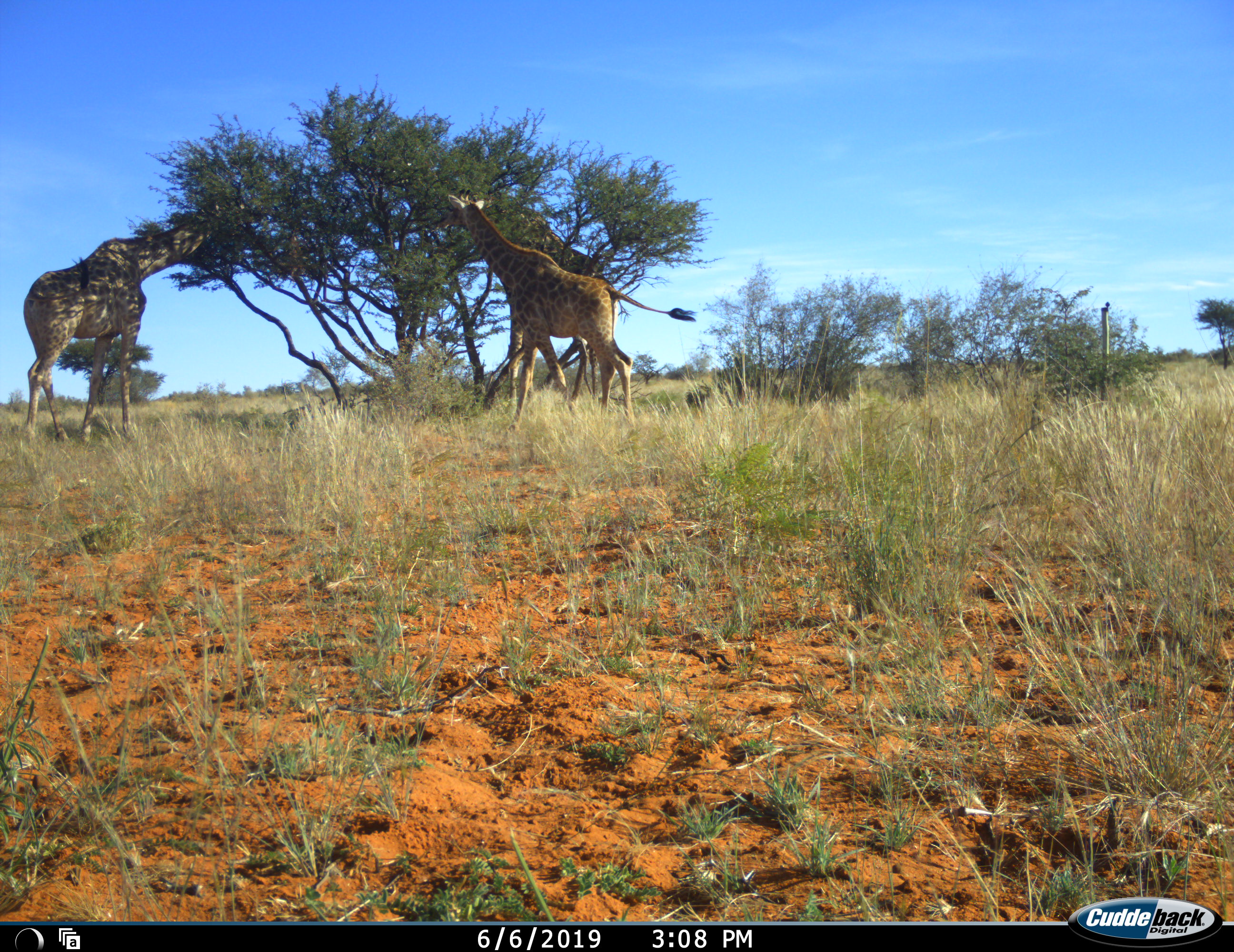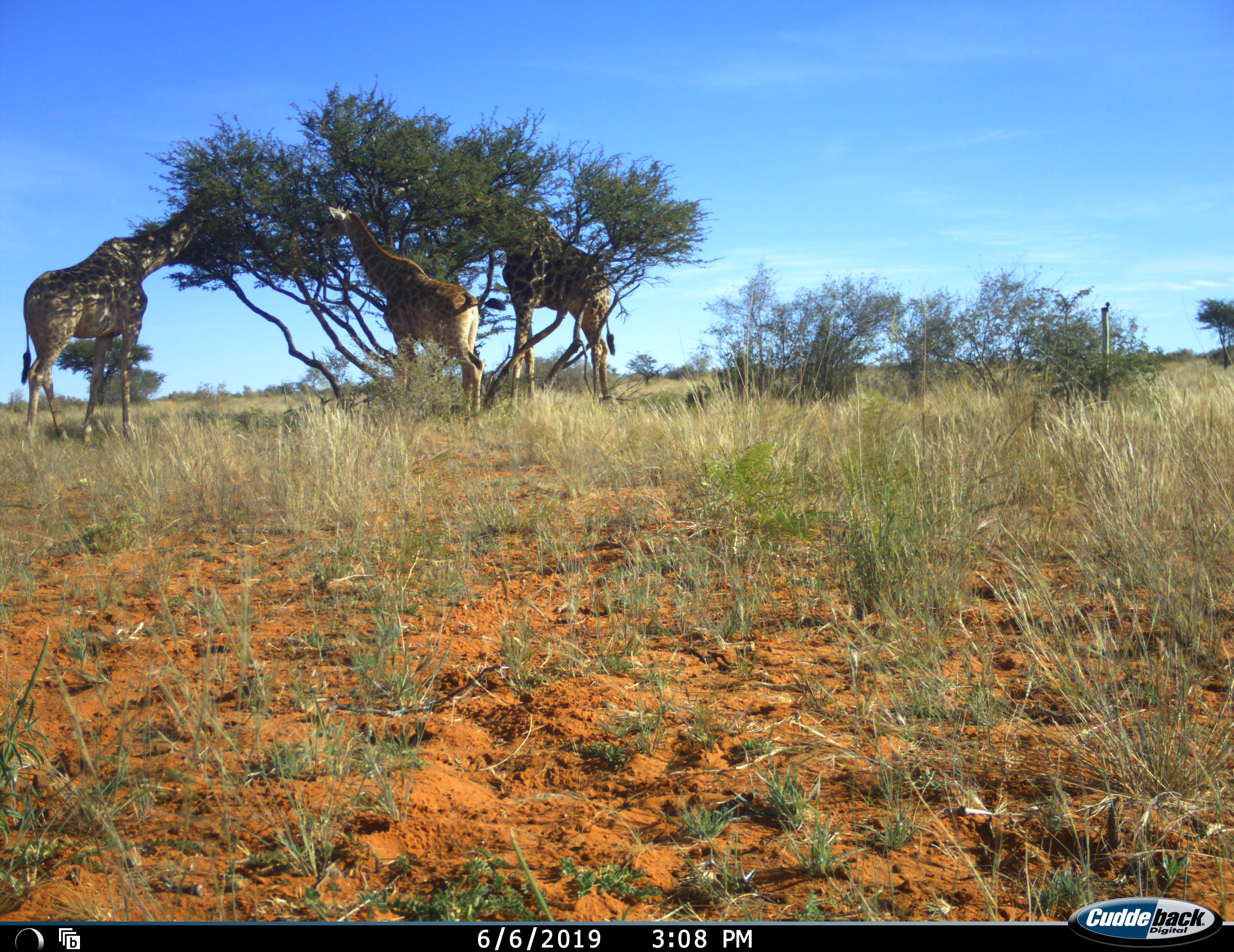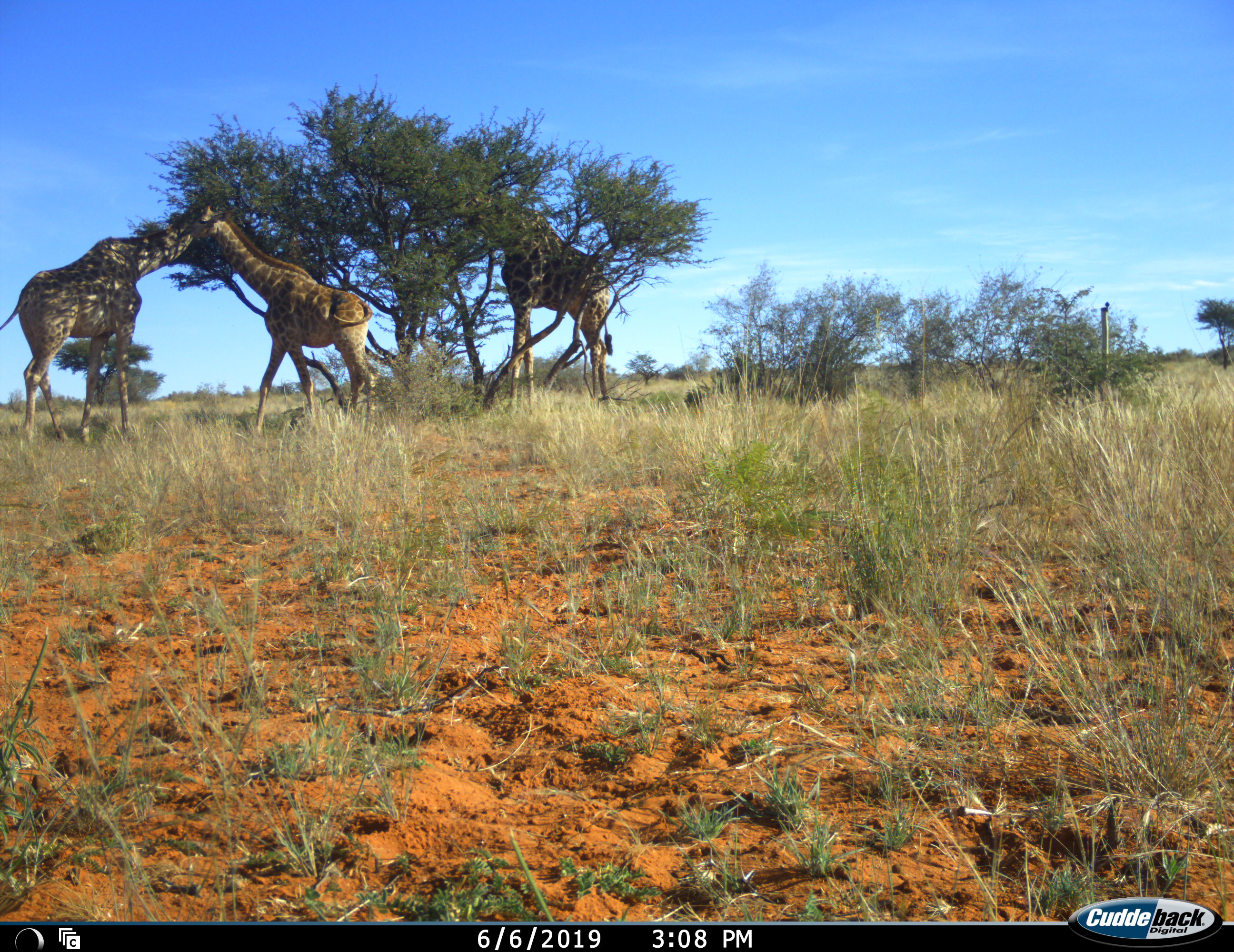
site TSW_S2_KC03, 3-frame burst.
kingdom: Animalia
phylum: Chordata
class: Mammalia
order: Artiodactyla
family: Giraffidae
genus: Giraffa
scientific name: Giraffa camelopardalis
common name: giraffe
Giraffe (Giraffa camelopardalis), count 3. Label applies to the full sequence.